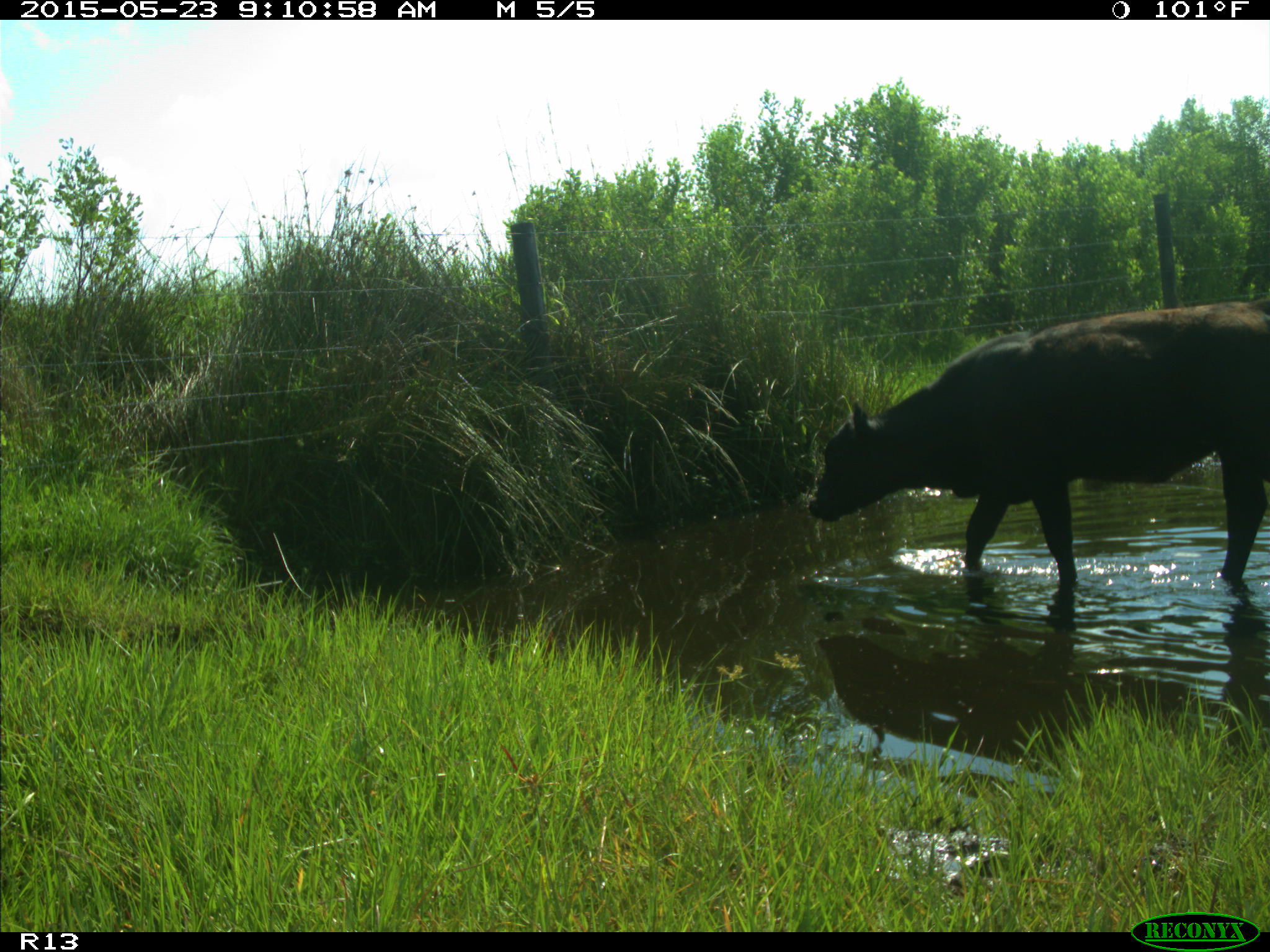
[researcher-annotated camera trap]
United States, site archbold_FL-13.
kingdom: Animalia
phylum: Chordata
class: Mammalia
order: Artiodactyla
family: Bovidae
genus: Bos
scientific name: Bos taurus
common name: domestic cow